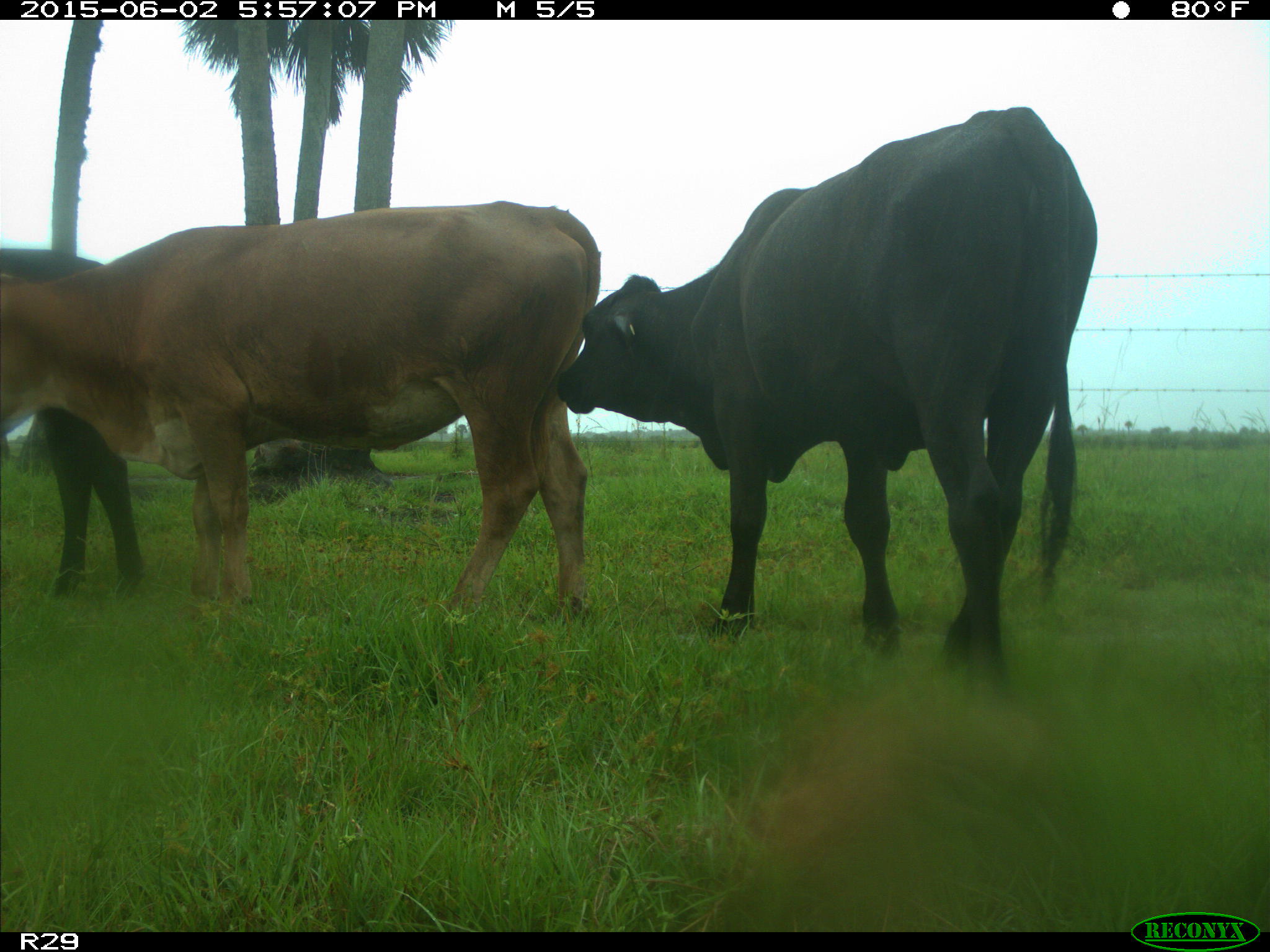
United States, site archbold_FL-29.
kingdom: Animalia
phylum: Chordata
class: Mammalia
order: Artiodactyla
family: Bovidae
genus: Bos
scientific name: Bos taurus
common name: domestic cow